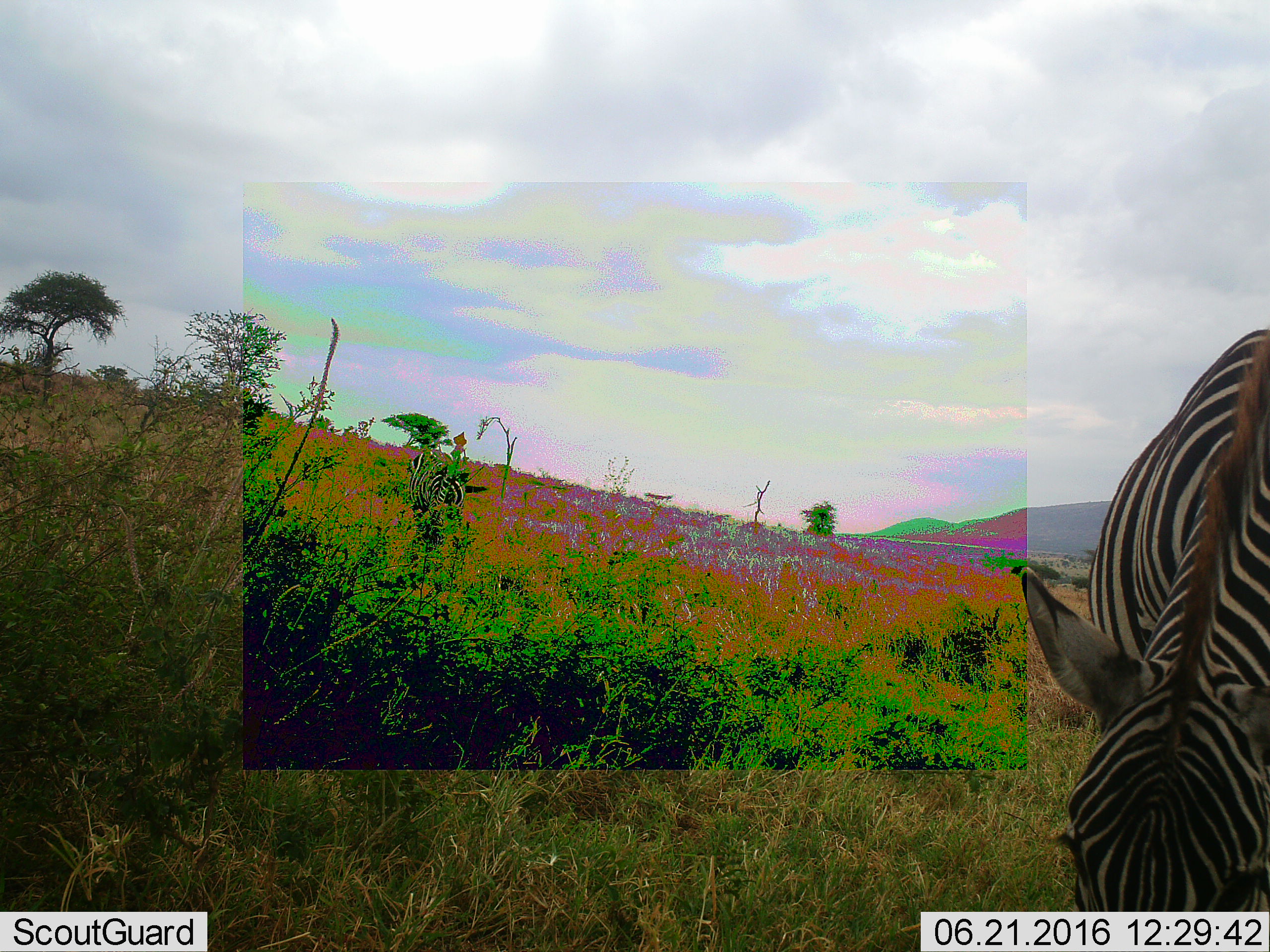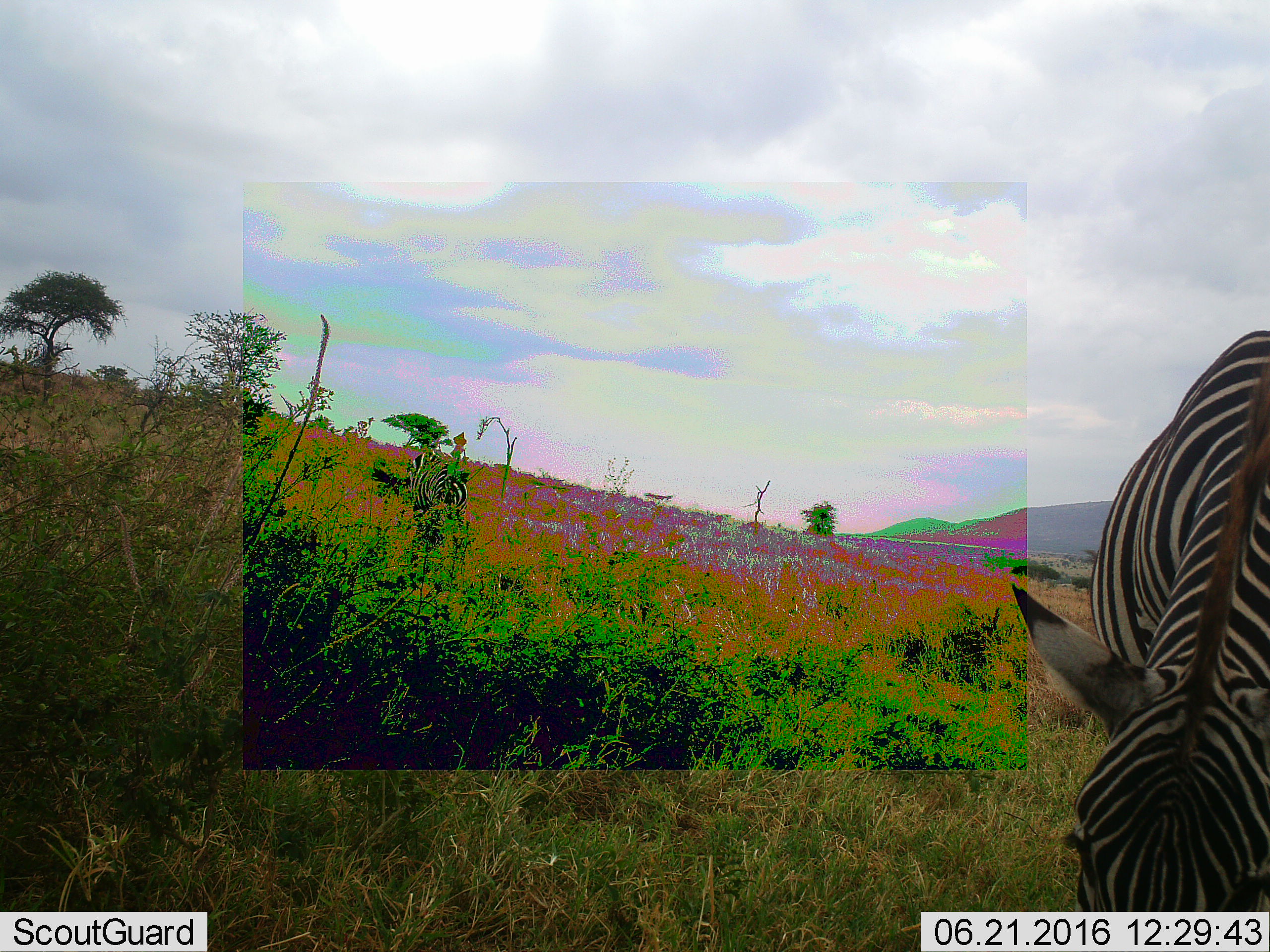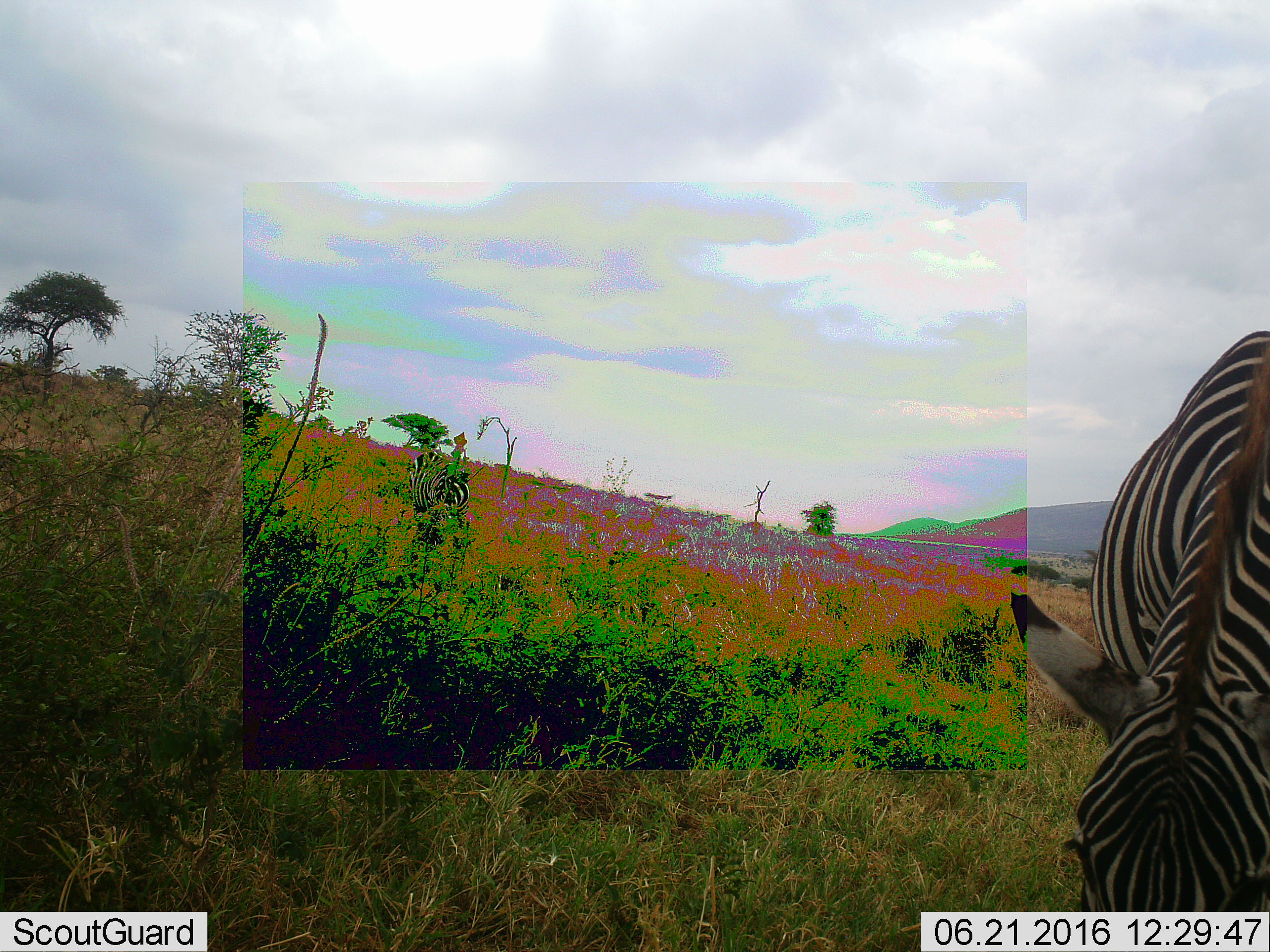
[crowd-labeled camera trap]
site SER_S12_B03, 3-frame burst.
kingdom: Animalia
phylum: Chordata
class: Mammalia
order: Perissodactyla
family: Equidae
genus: Equus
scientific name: Equus quagga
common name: plains zebra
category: zebraplains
Zebraplains (plains zebra) (Equus quagga), count 2. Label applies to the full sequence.